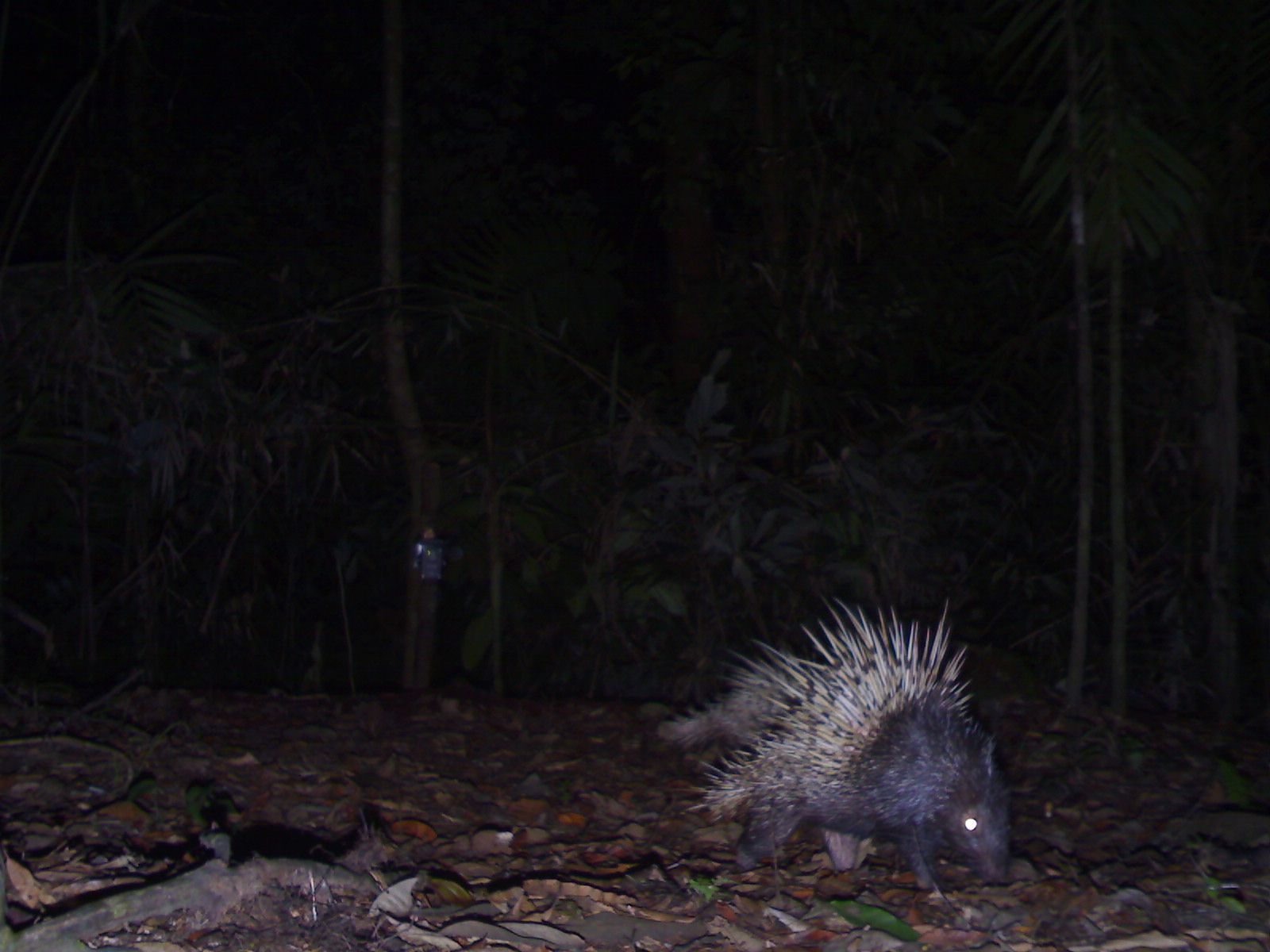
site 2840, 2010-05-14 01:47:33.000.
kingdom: Animalia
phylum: Chordata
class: Mammalia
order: Rodentia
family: Hystricidae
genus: Hystrix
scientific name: Hystrix brachyura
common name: east asian porcupine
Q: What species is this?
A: Hystrix brachyura (east asian porcupine).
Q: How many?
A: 1.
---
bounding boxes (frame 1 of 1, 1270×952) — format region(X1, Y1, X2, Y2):
hystrix brachyura: region(657, 594, 1014, 890)